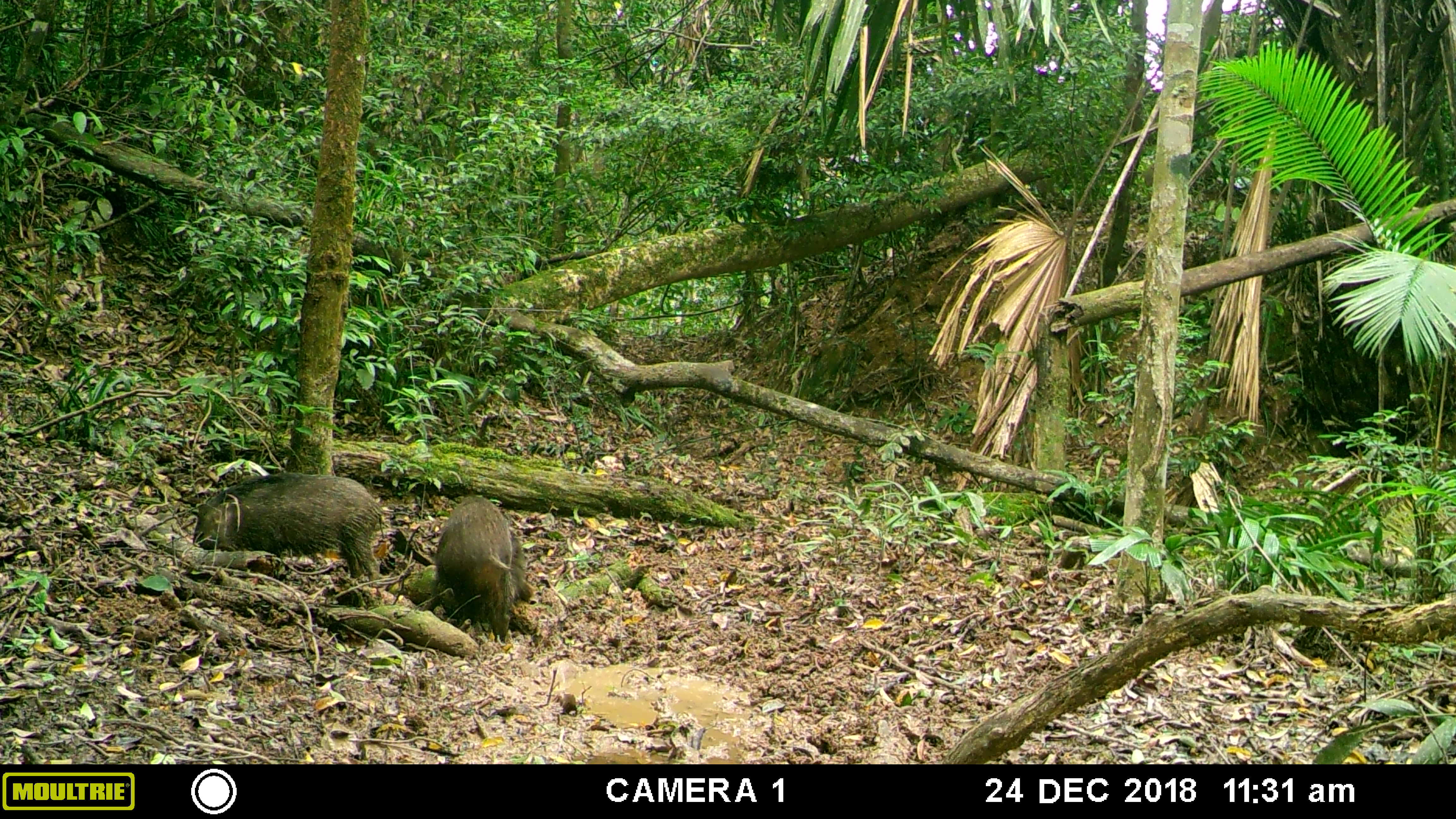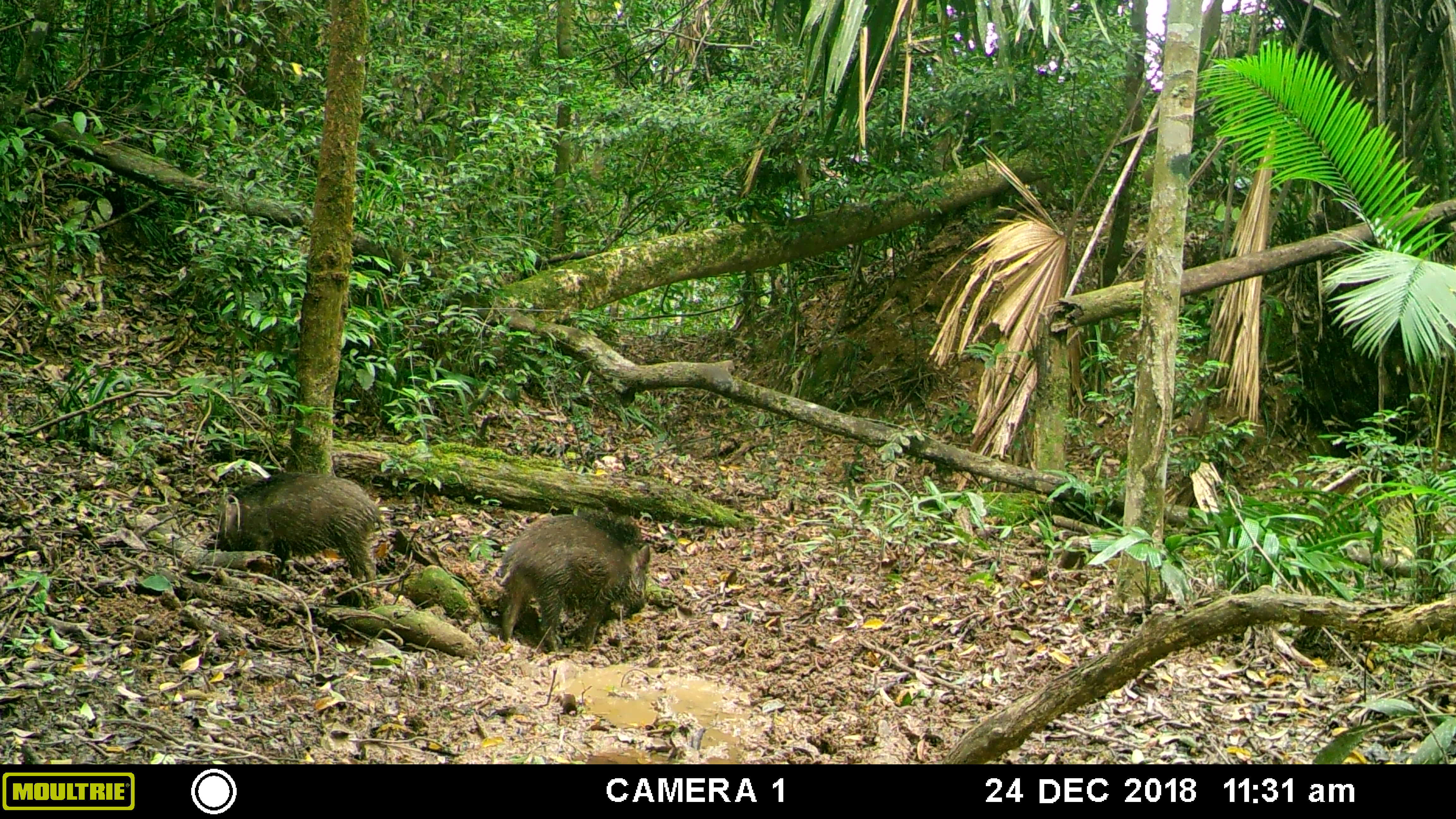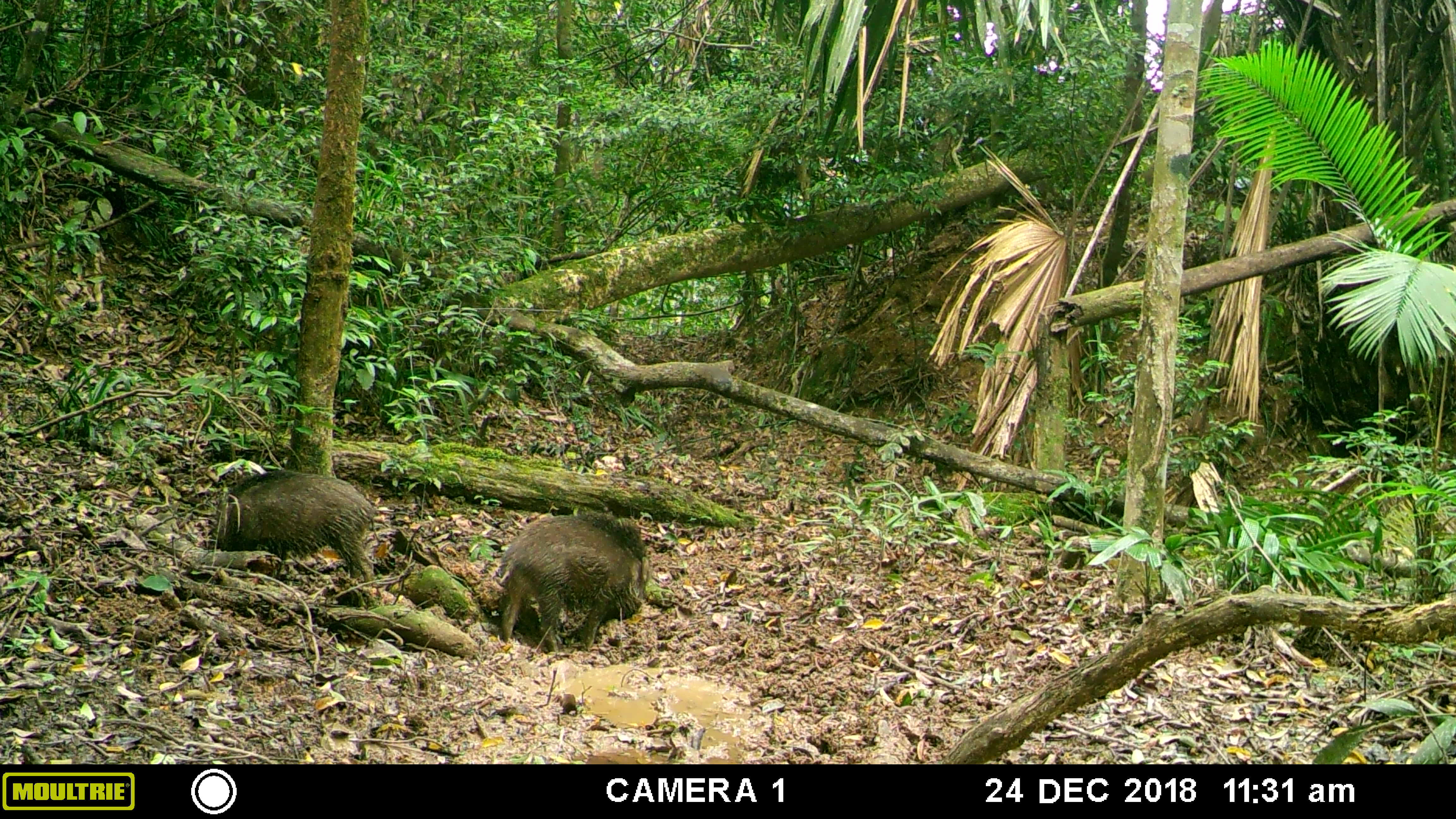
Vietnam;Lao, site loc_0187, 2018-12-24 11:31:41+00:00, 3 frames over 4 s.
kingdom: Animalia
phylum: Chordata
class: Mammalia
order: Artiodactyla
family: Suidae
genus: Sus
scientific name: Sus scrofa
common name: eurasian wild pig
Eurasian wild pig (Sus scrofa). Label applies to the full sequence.